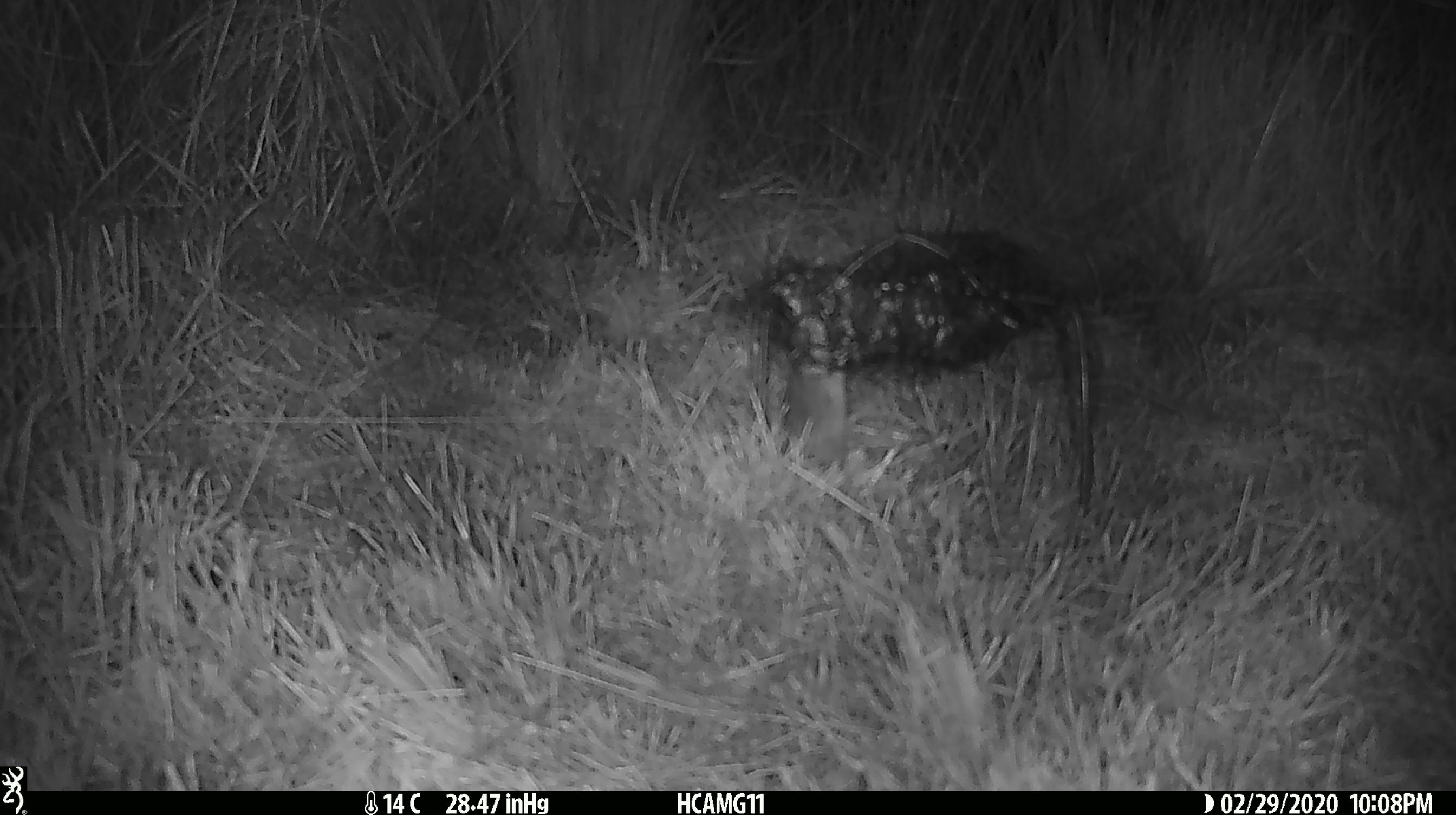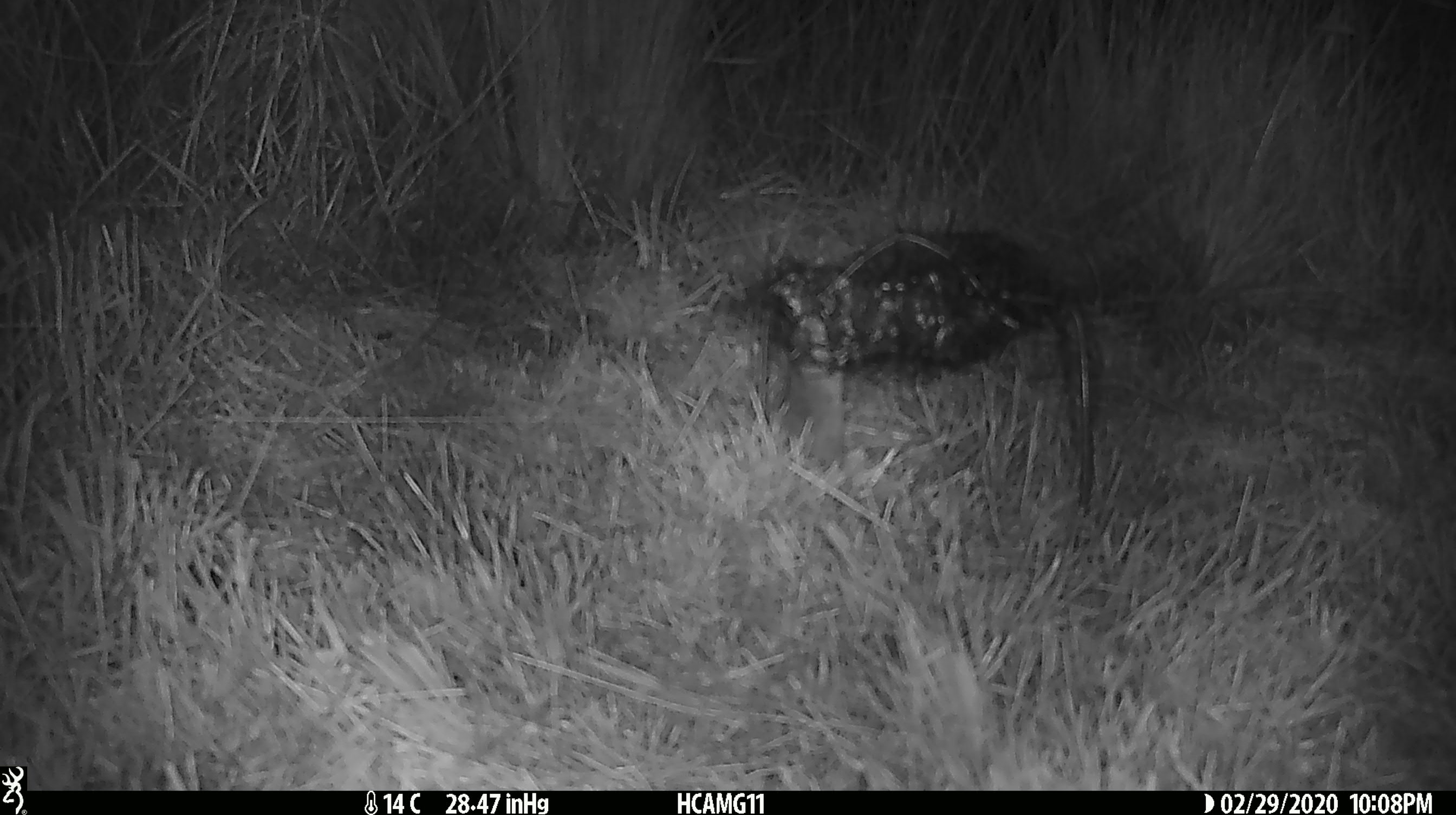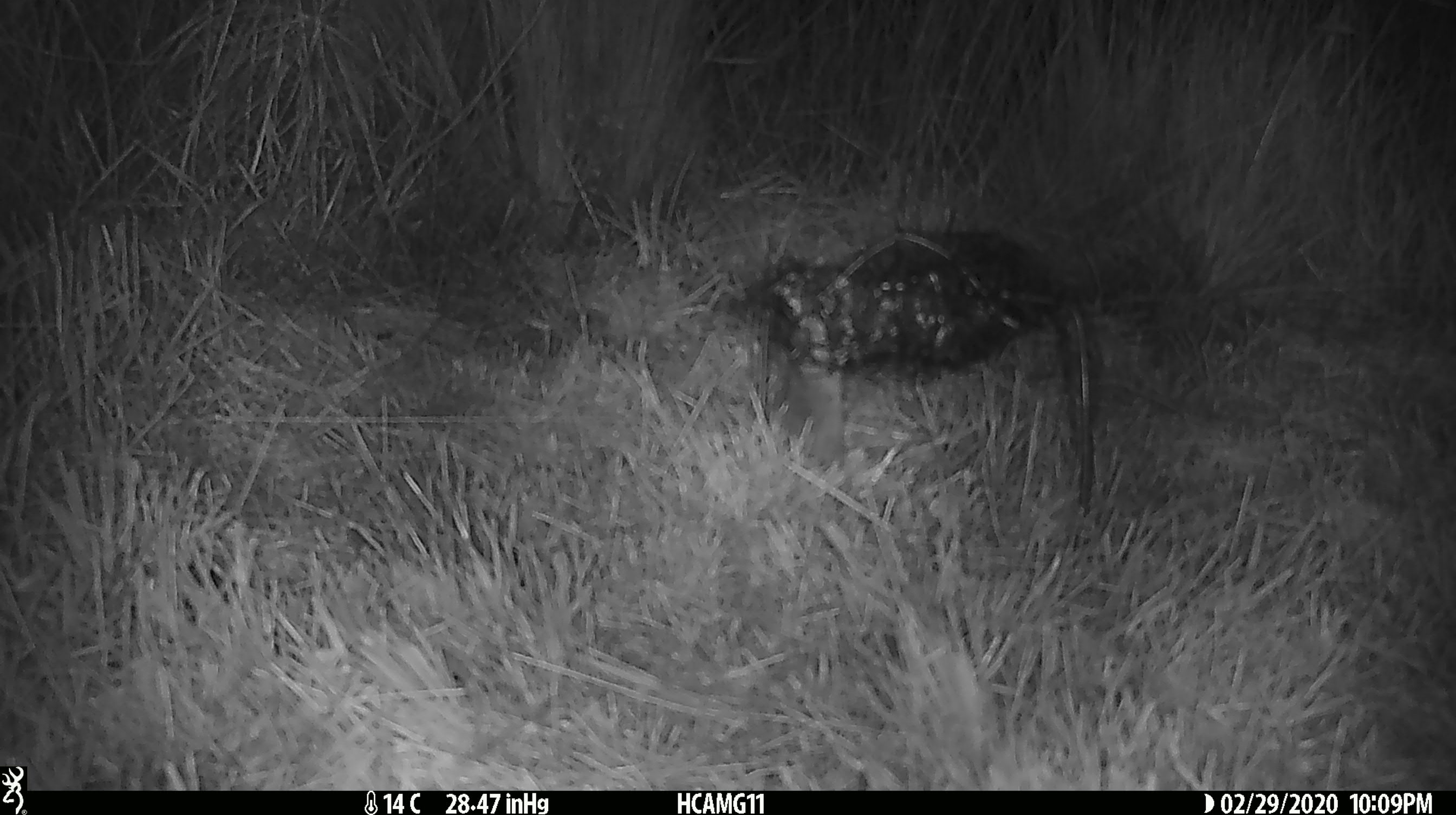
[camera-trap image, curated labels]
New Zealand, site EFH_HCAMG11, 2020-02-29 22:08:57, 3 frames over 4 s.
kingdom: Animalia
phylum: Chordata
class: Mammalia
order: Rodentia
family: Muridae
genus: Mus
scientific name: Mus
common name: mouse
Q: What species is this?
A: Mouse (Mus).